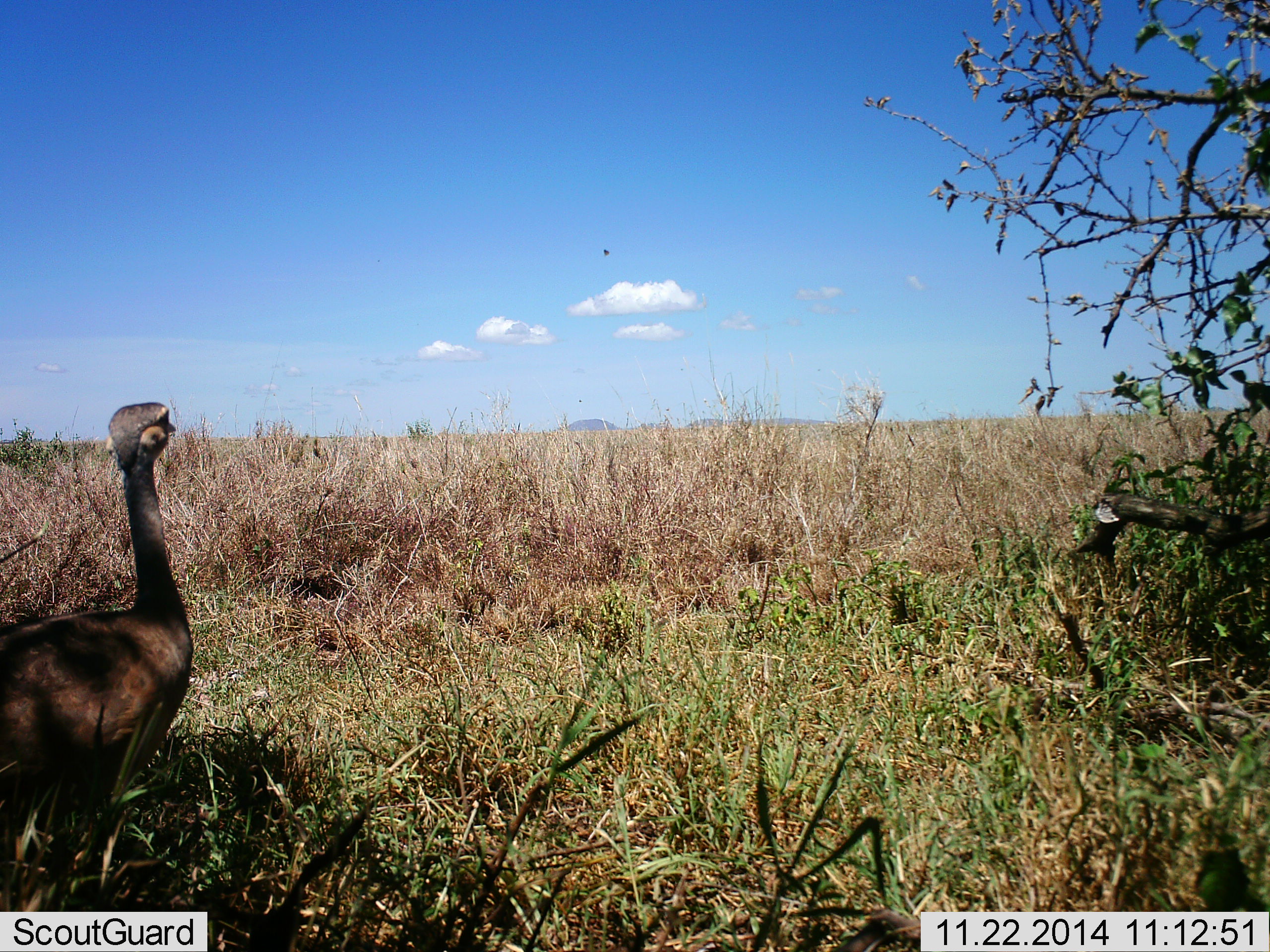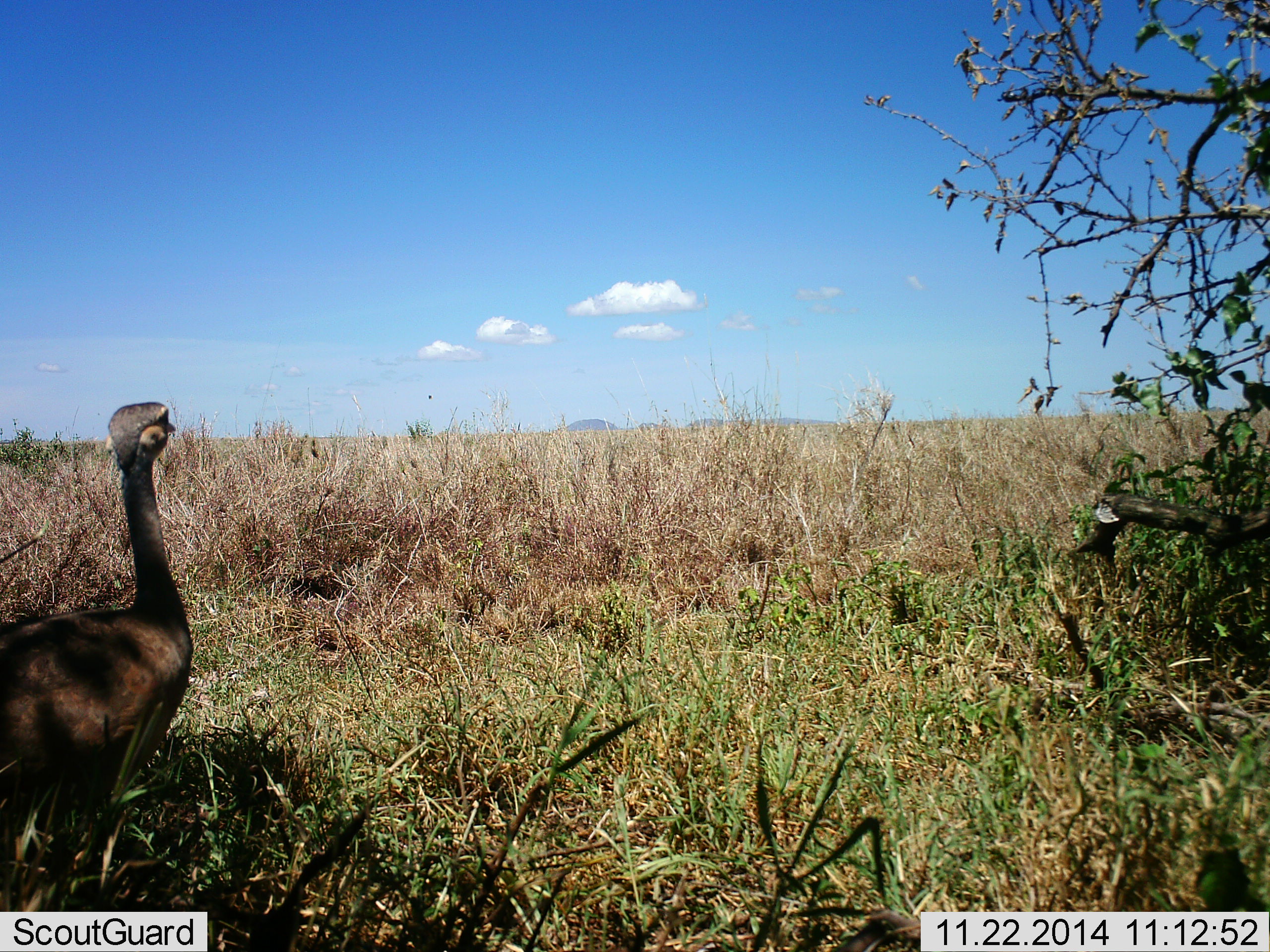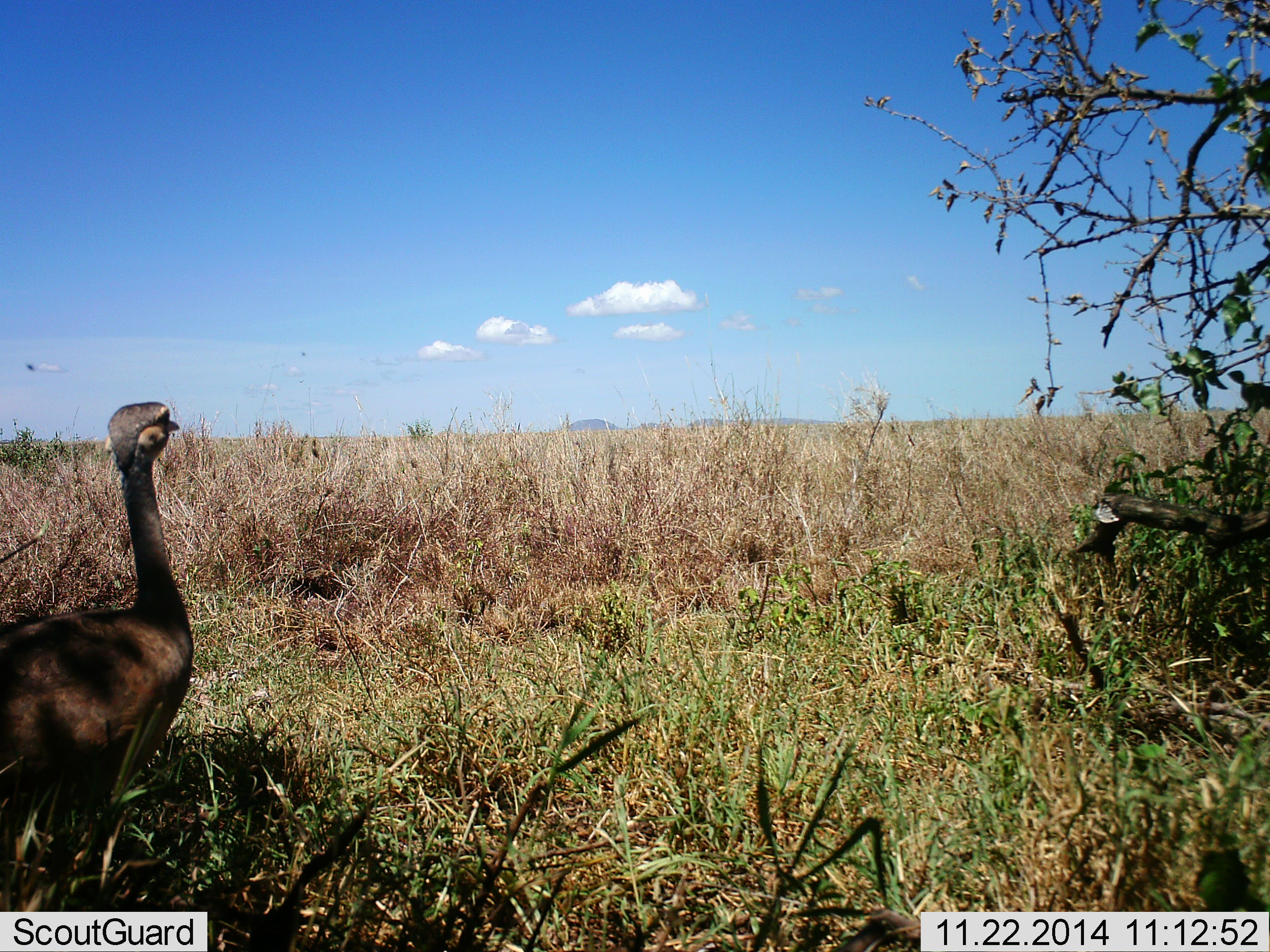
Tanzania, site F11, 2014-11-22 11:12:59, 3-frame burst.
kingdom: Animalia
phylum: Chordata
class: Aves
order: Otidiformes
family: Otididae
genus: Ardeotis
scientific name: Ardeotis kori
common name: kori bustard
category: koribustard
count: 1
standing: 100%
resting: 0%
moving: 0%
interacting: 0%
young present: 0%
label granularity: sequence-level